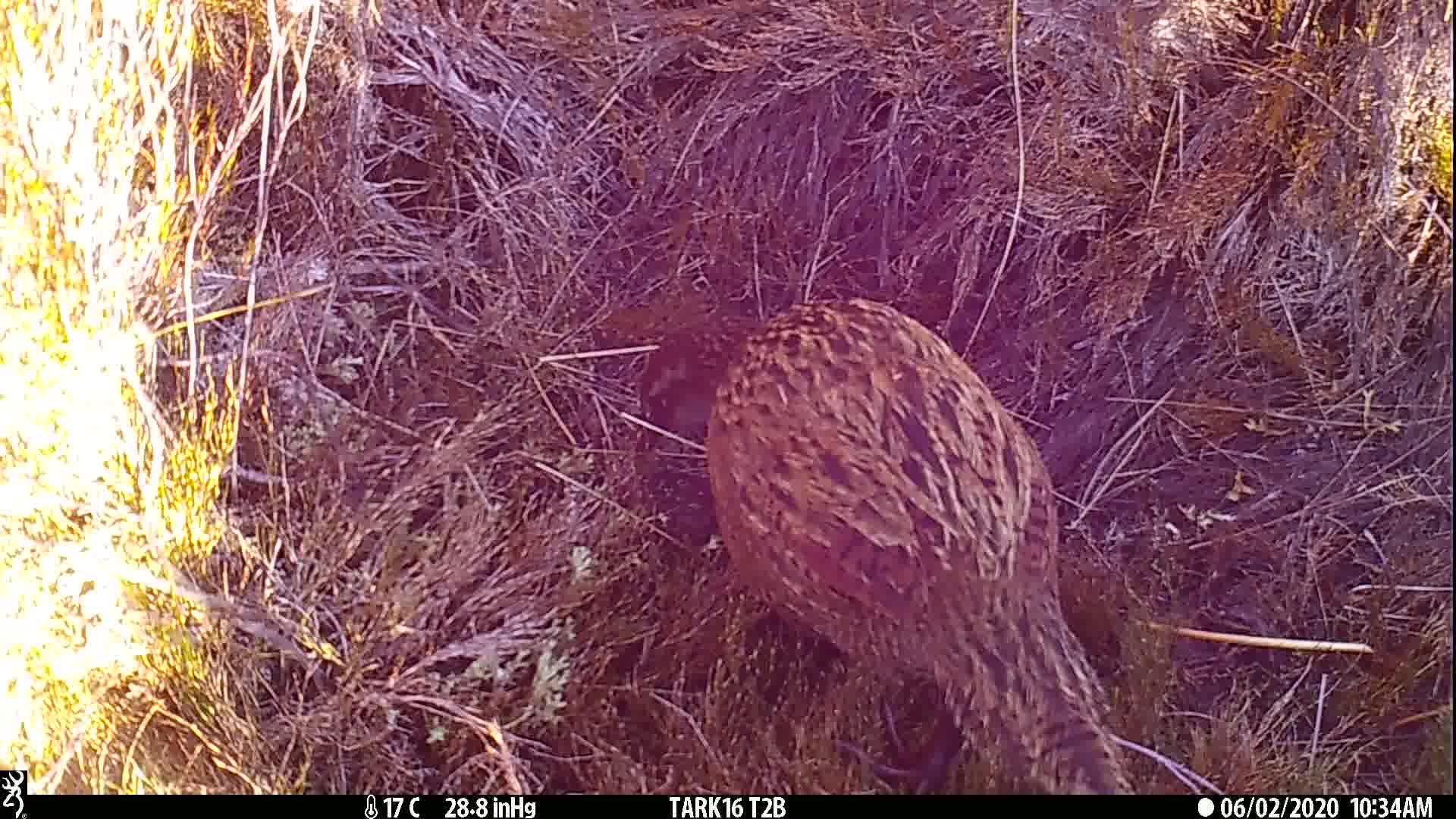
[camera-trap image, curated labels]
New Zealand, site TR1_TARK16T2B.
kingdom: Animalia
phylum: Chordata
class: Aves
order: Gruiformes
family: Rallidae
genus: Gallirallus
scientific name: Gallirallus australis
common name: weka